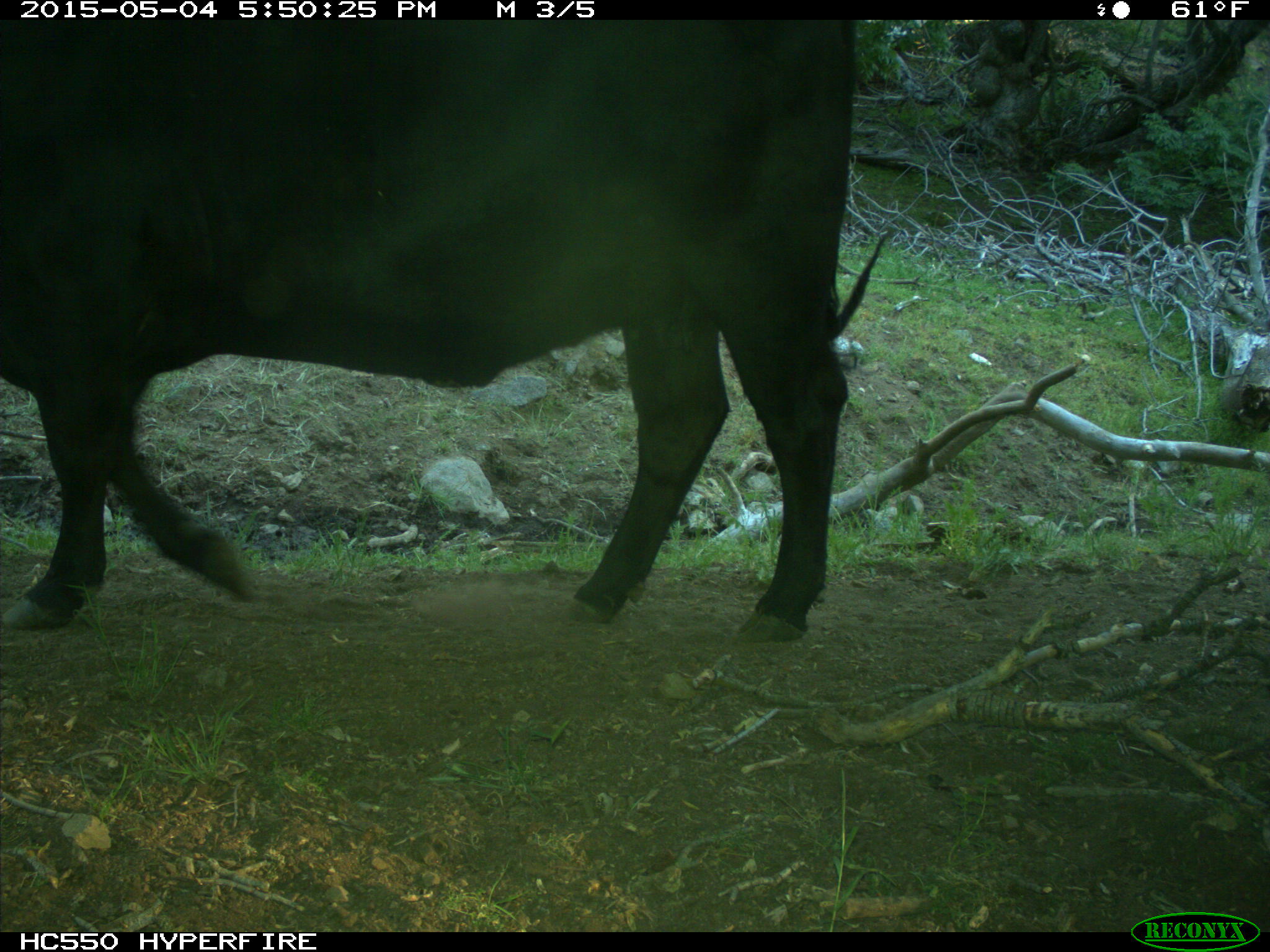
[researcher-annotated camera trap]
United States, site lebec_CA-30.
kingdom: Animalia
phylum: Chordata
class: Mammalia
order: Artiodactyla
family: Bovidae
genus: Bos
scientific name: Bos taurus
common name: domestic cow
Bos taurus (domestic cow).